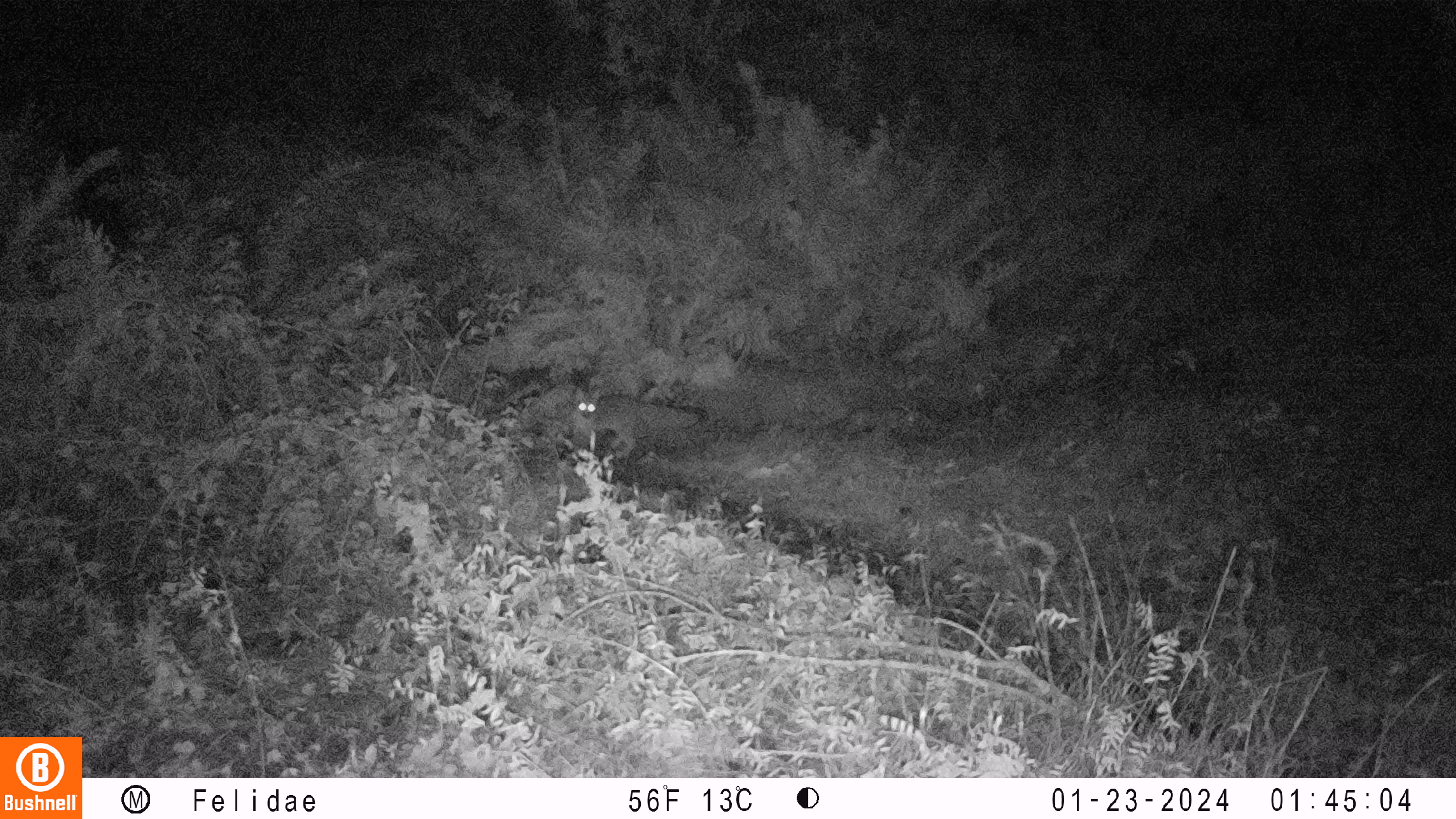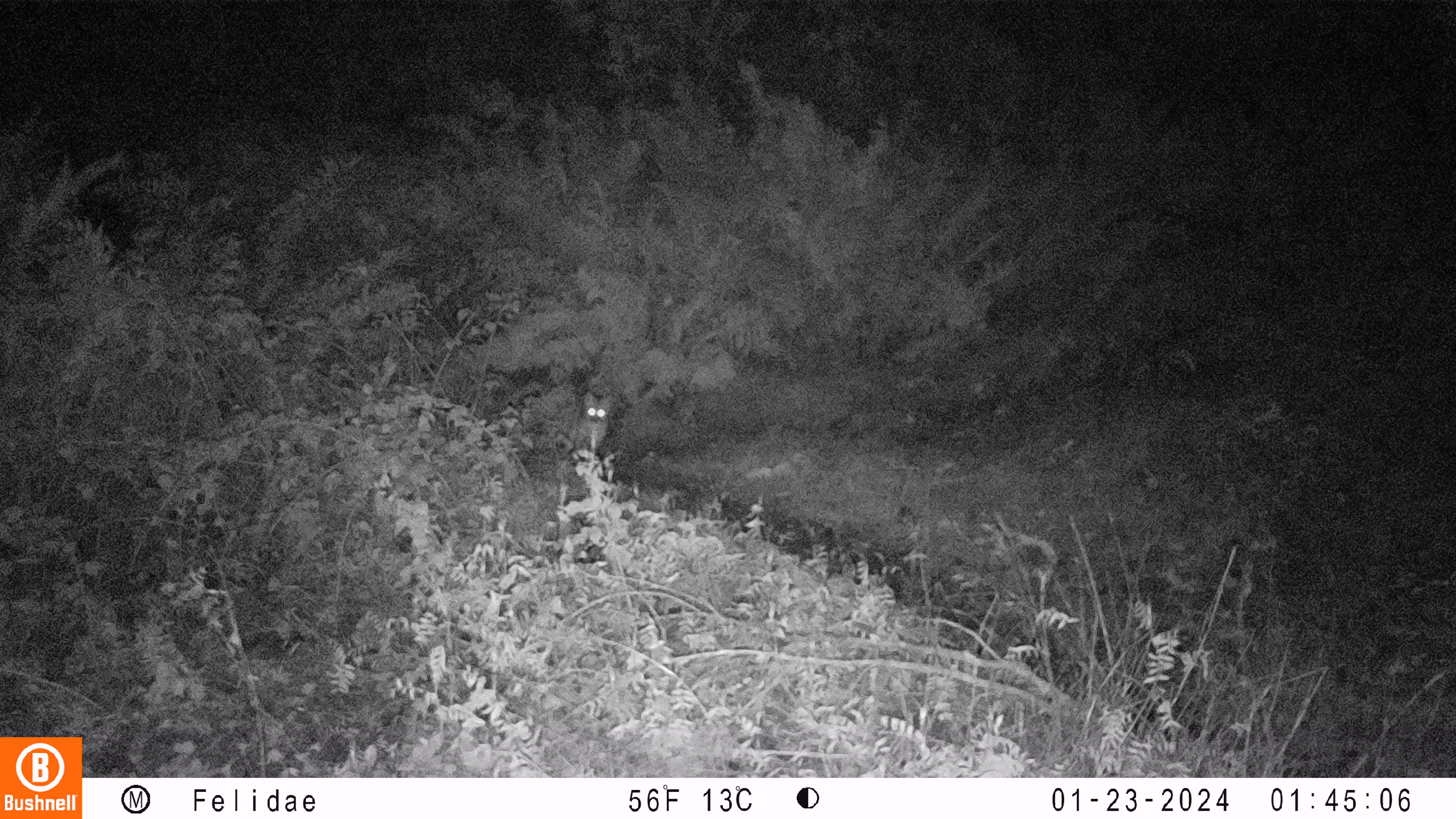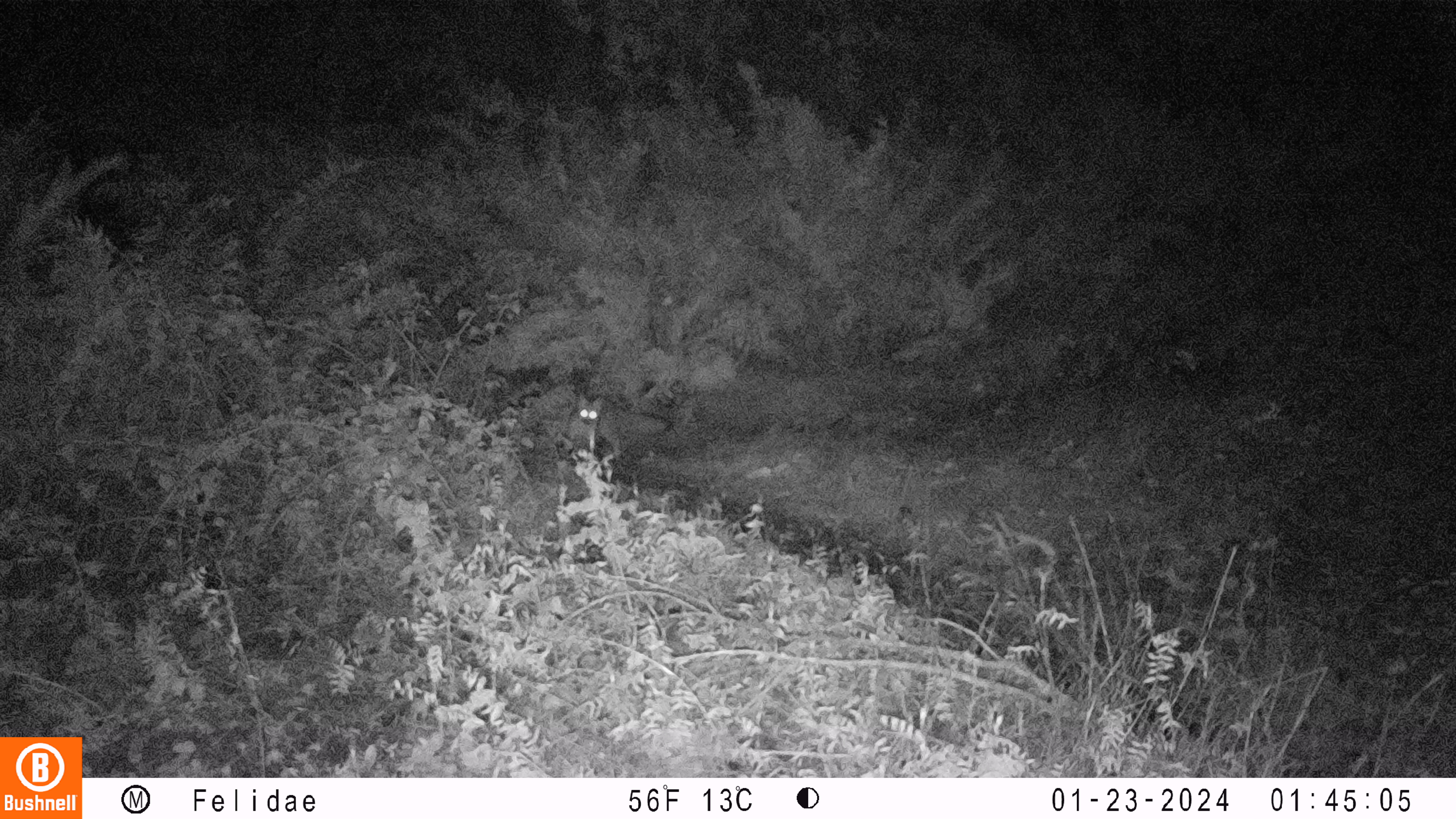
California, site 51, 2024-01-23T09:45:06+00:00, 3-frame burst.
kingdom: Animalia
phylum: Chordata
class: Mammalia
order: Carnivora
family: Canidae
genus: Urocyon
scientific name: Urocyon cinereoargenteus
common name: gray fox